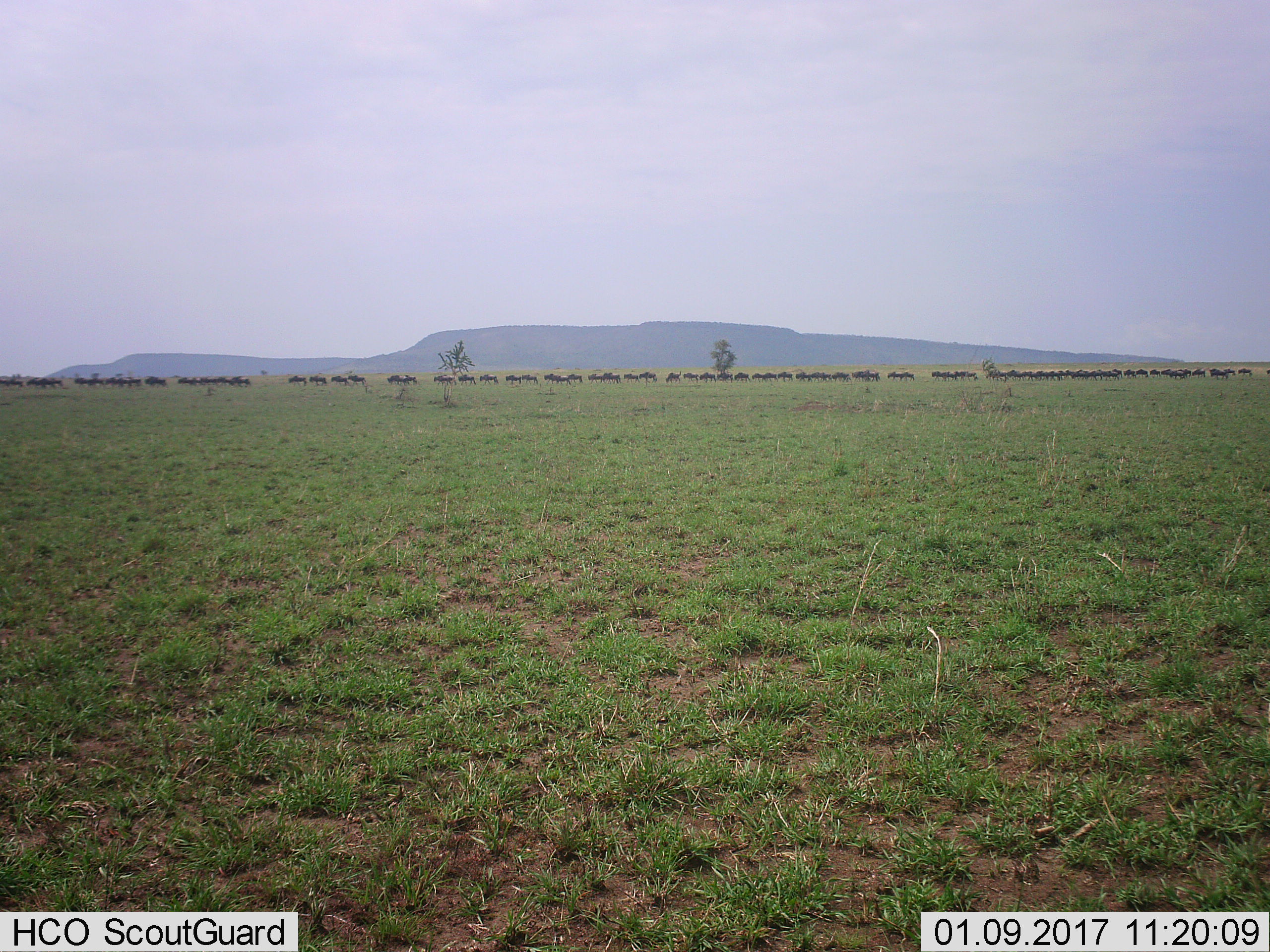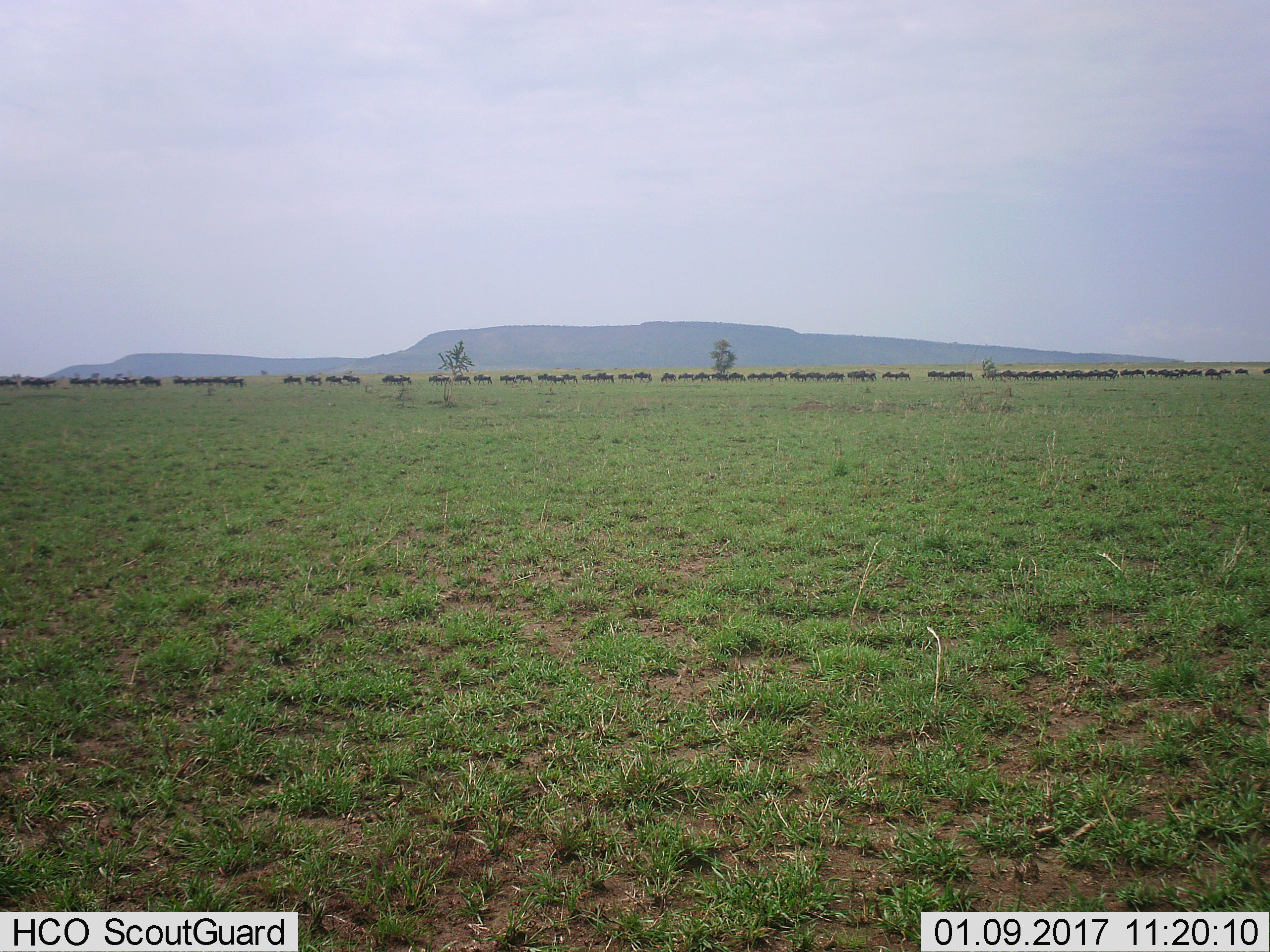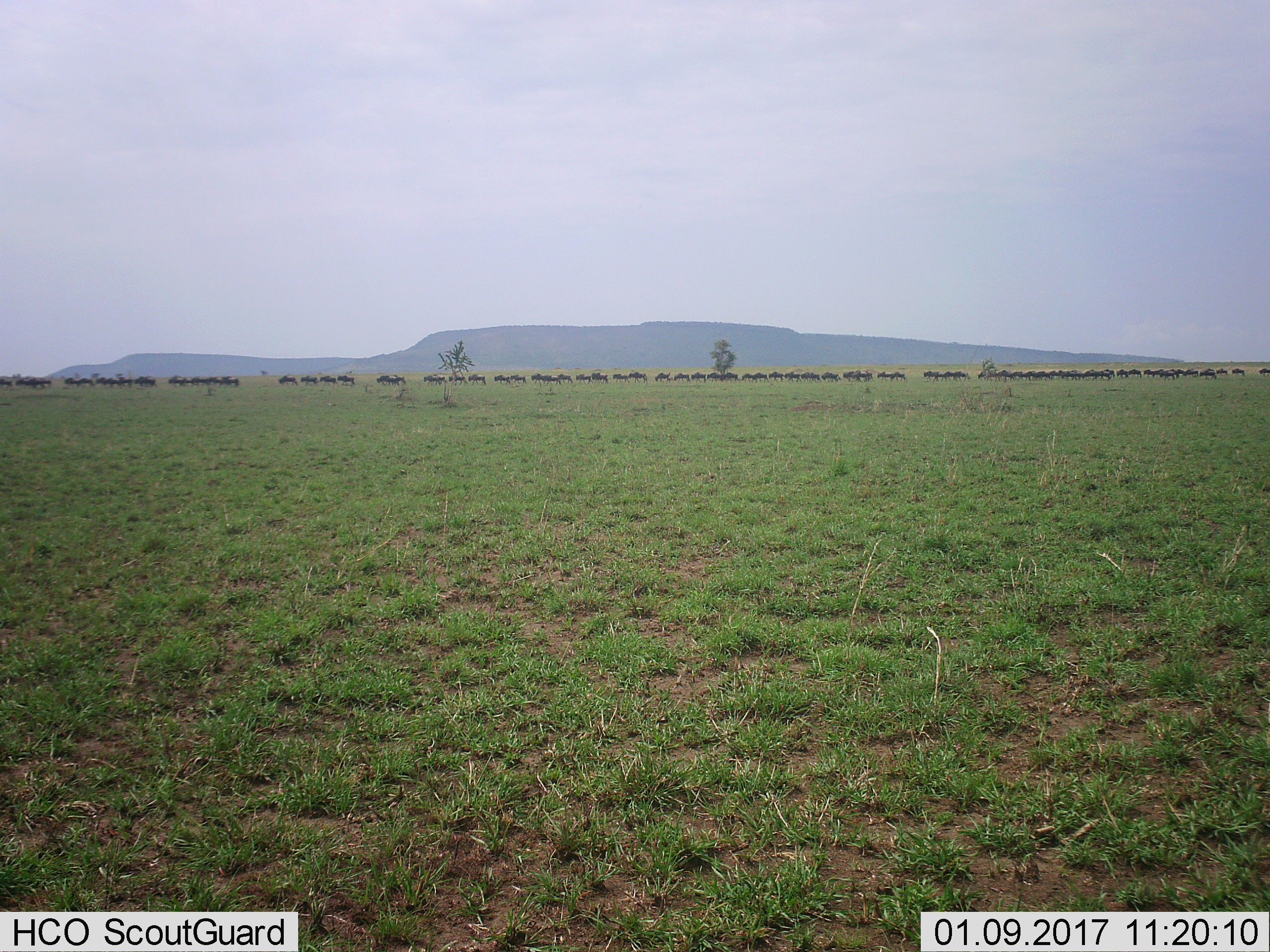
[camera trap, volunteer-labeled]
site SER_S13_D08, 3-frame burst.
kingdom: Animalia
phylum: Chordata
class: Mammalia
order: Artiodactyla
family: Bovidae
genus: Connochaetes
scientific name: Connochaetes taurinus taurinus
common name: blue wildebeest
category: wildebeestblue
Wildebeestblue (blue wildebeest) (Connochaetes taurinus taurinus), count 51+. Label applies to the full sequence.